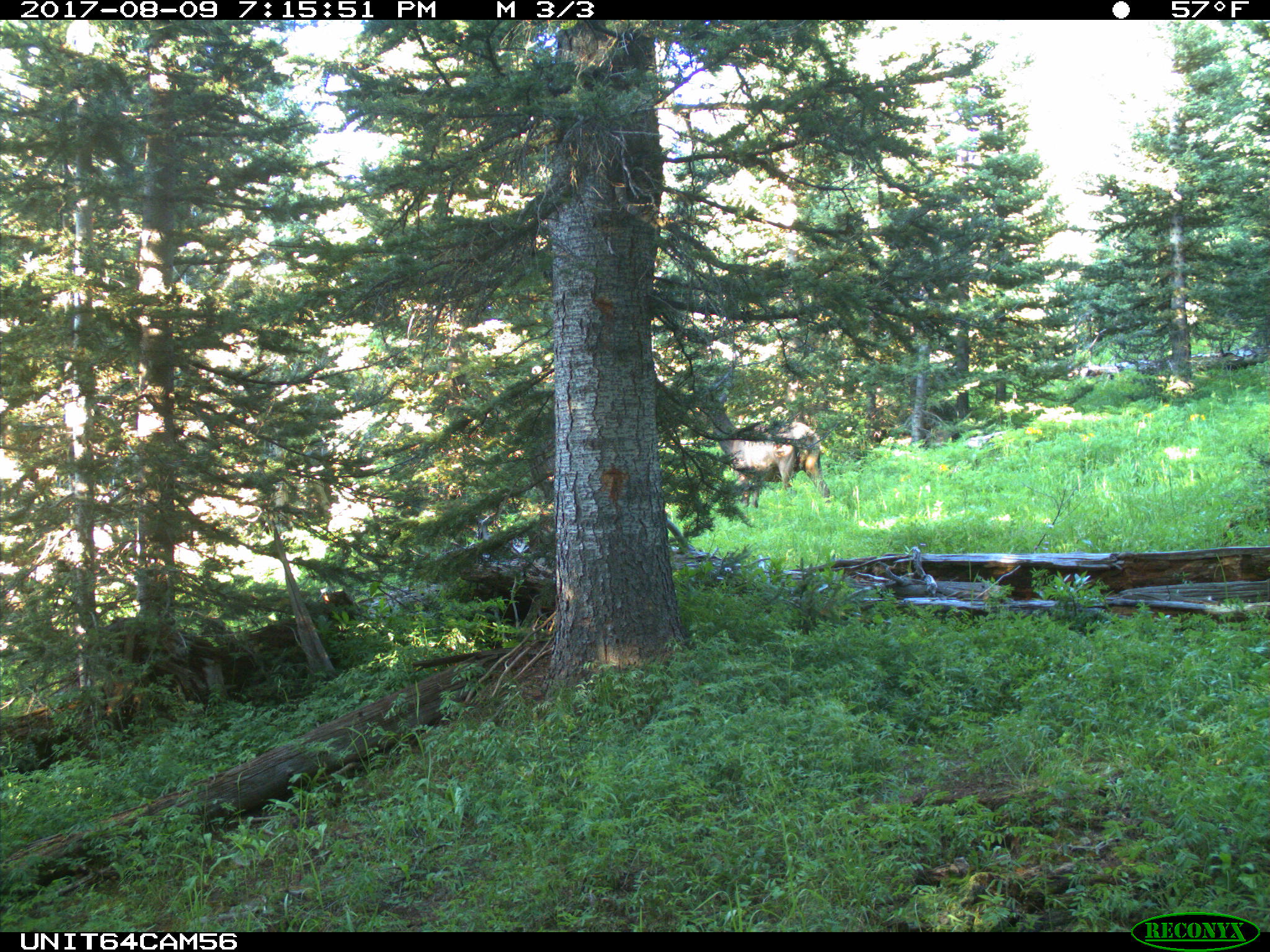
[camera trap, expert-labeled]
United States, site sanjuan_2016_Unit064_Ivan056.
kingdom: Animalia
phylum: Chordata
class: Mammalia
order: Artiodactyla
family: Cervidae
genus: Cervus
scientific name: Cervus elaphus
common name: red deer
Cervus elaphus (red deer).